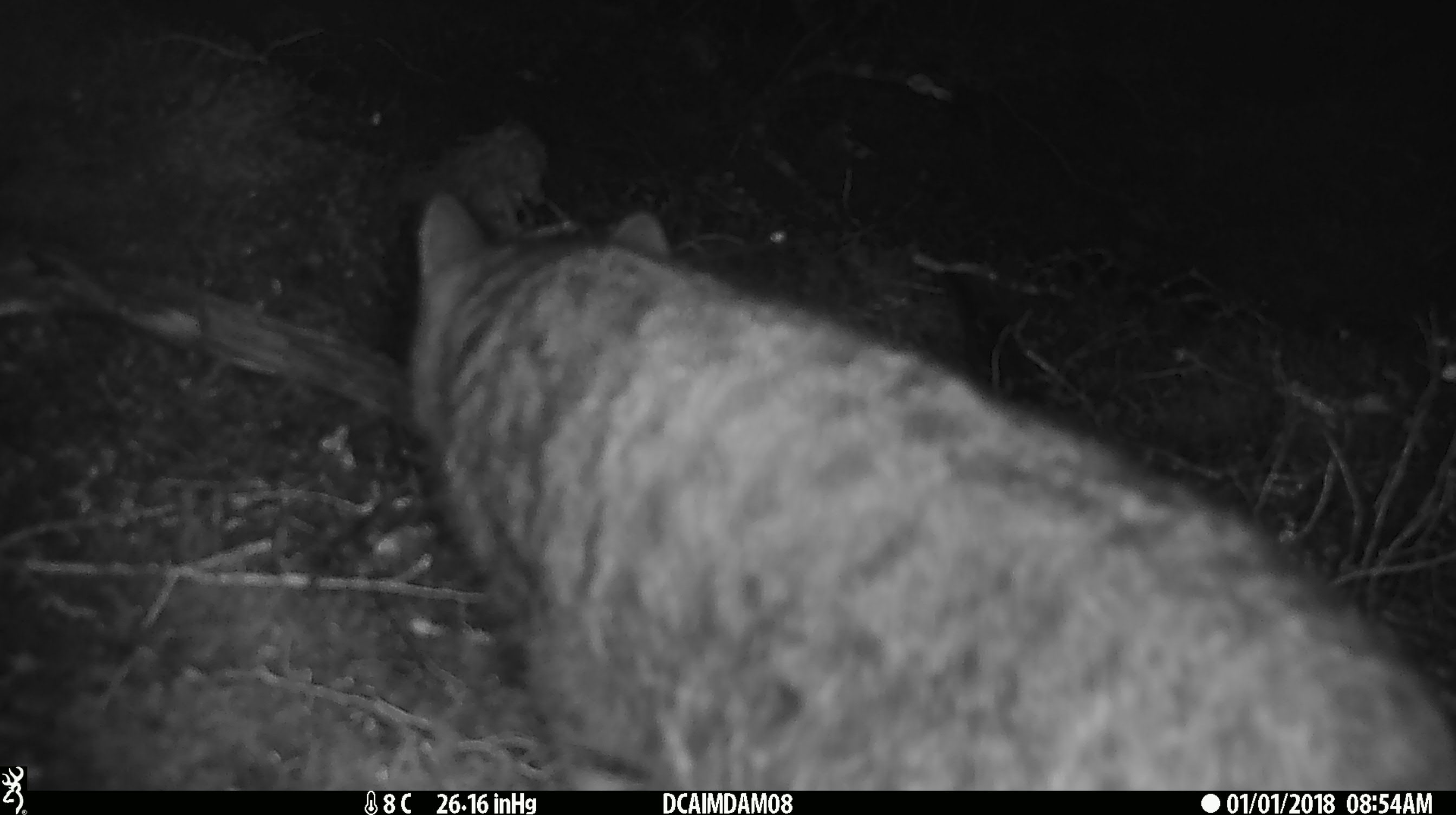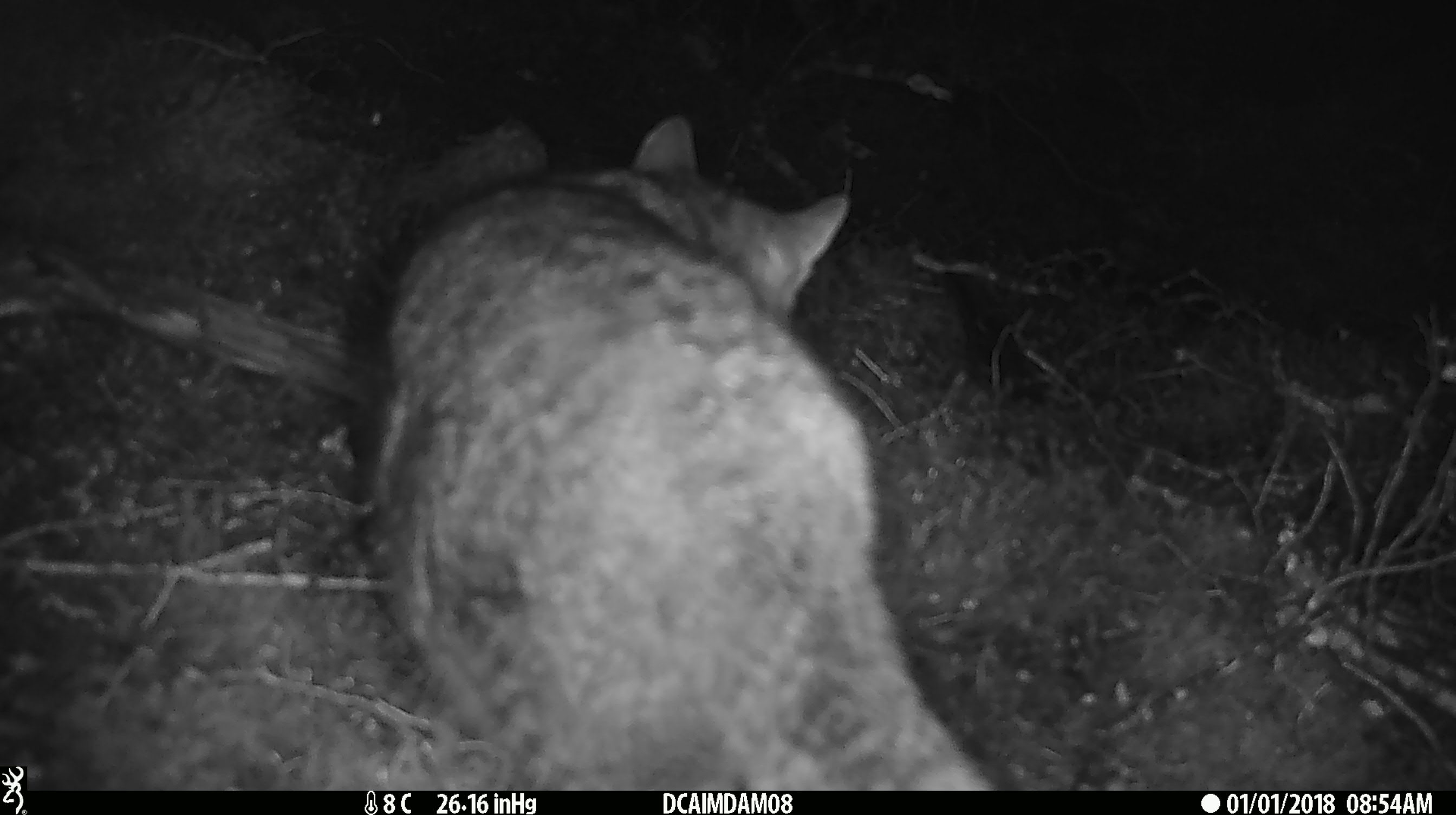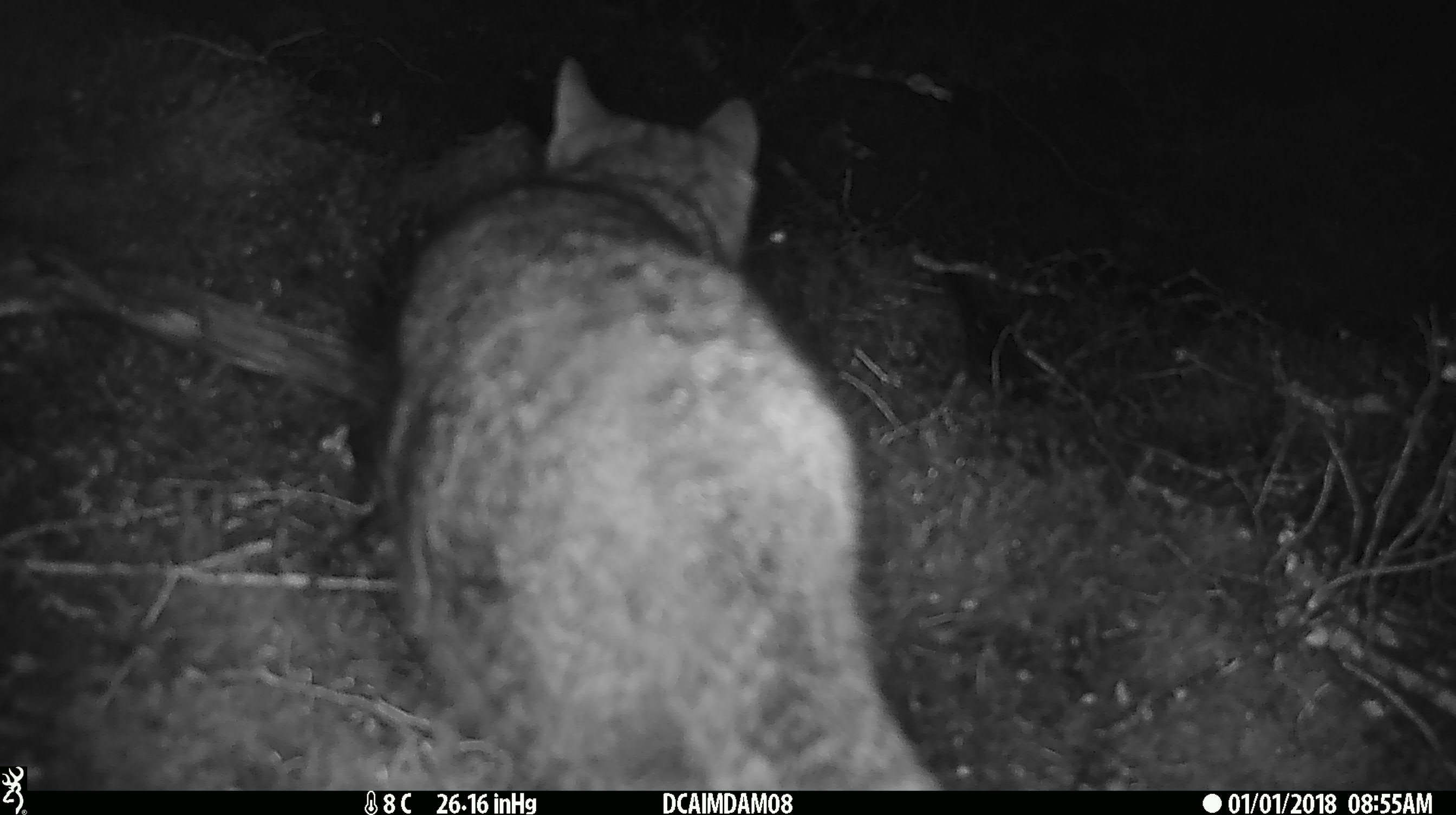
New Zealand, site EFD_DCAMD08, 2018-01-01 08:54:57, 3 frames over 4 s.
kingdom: Animalia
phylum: Chordata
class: Mammalia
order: Carnivora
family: Felidae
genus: Felis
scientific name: Felis catus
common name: domestic cat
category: cat